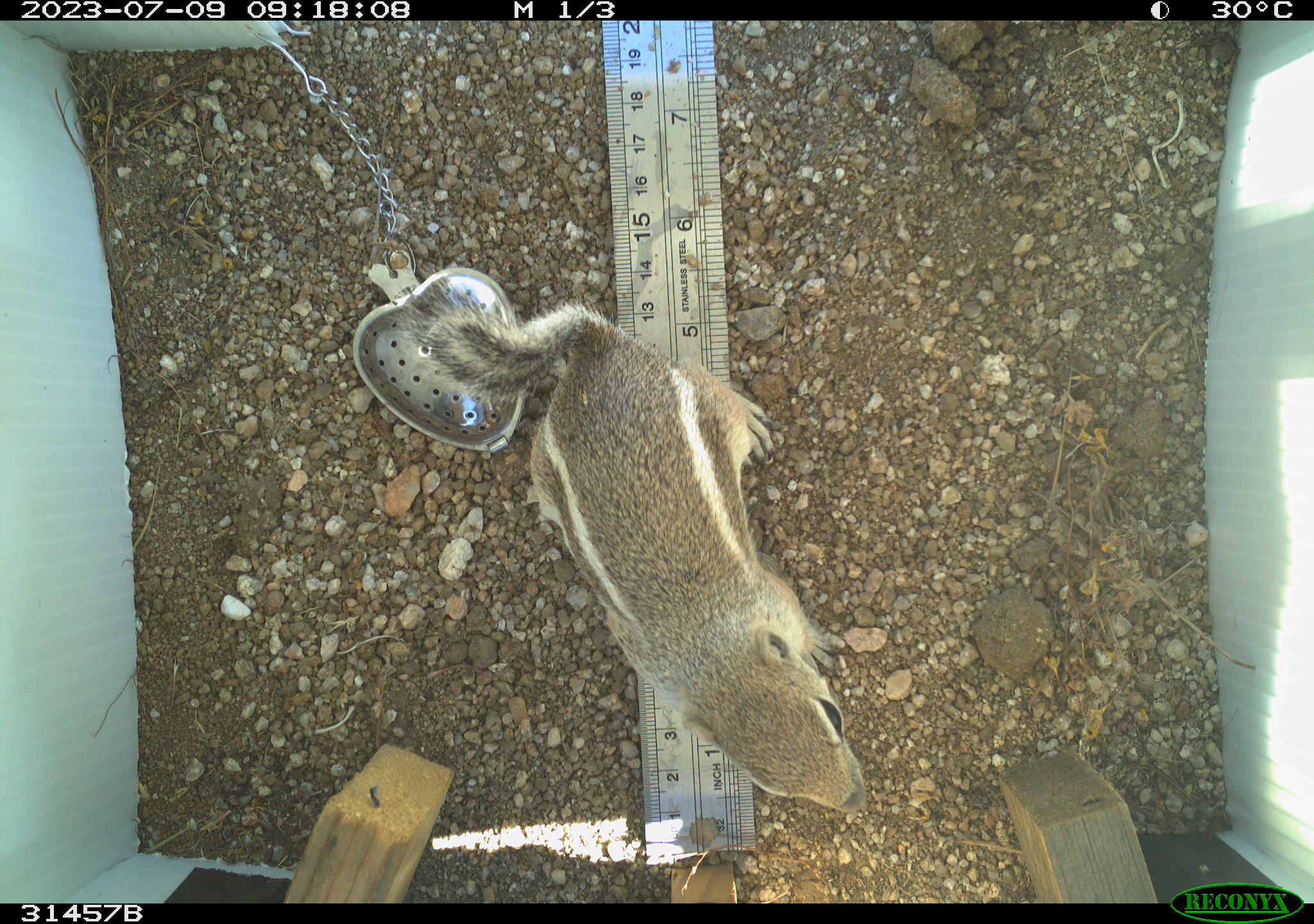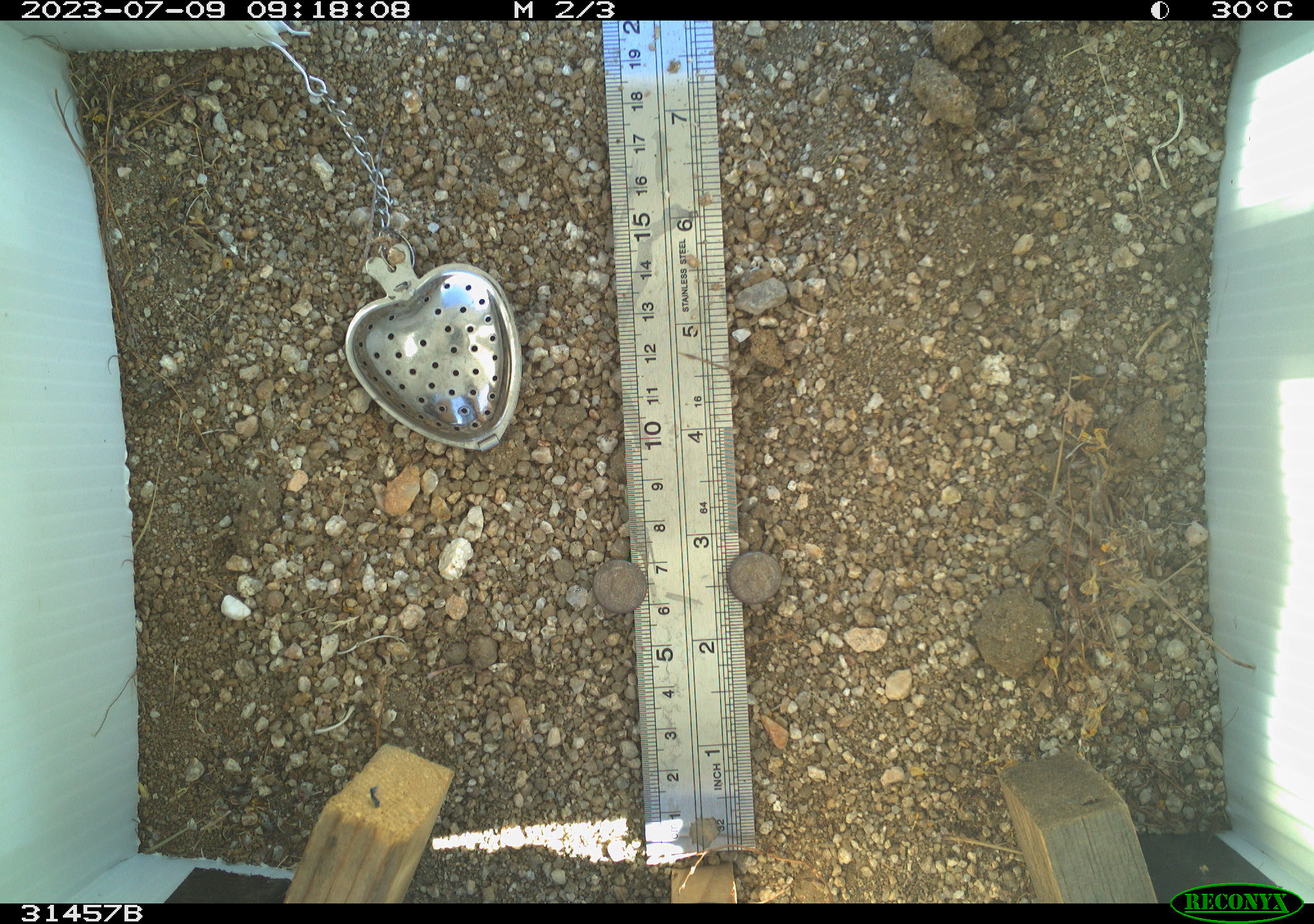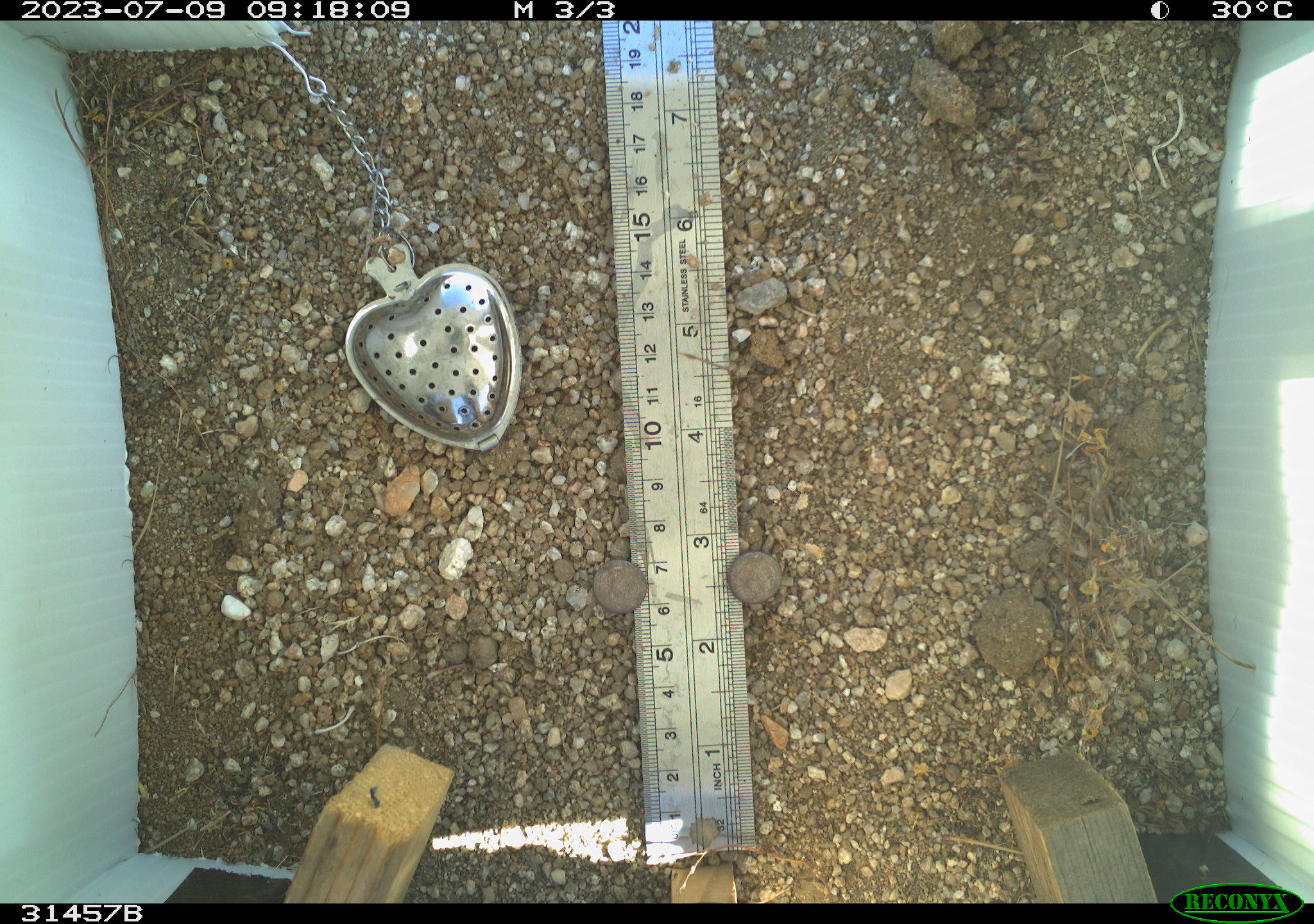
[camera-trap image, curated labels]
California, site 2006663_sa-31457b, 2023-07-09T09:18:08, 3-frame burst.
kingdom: Animalia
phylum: Chordata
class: Mammalia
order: Rodentia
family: Sciuridae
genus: Ammospermophilus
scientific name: Ammospermophilus leucurus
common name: white-tailed antelope squirrel